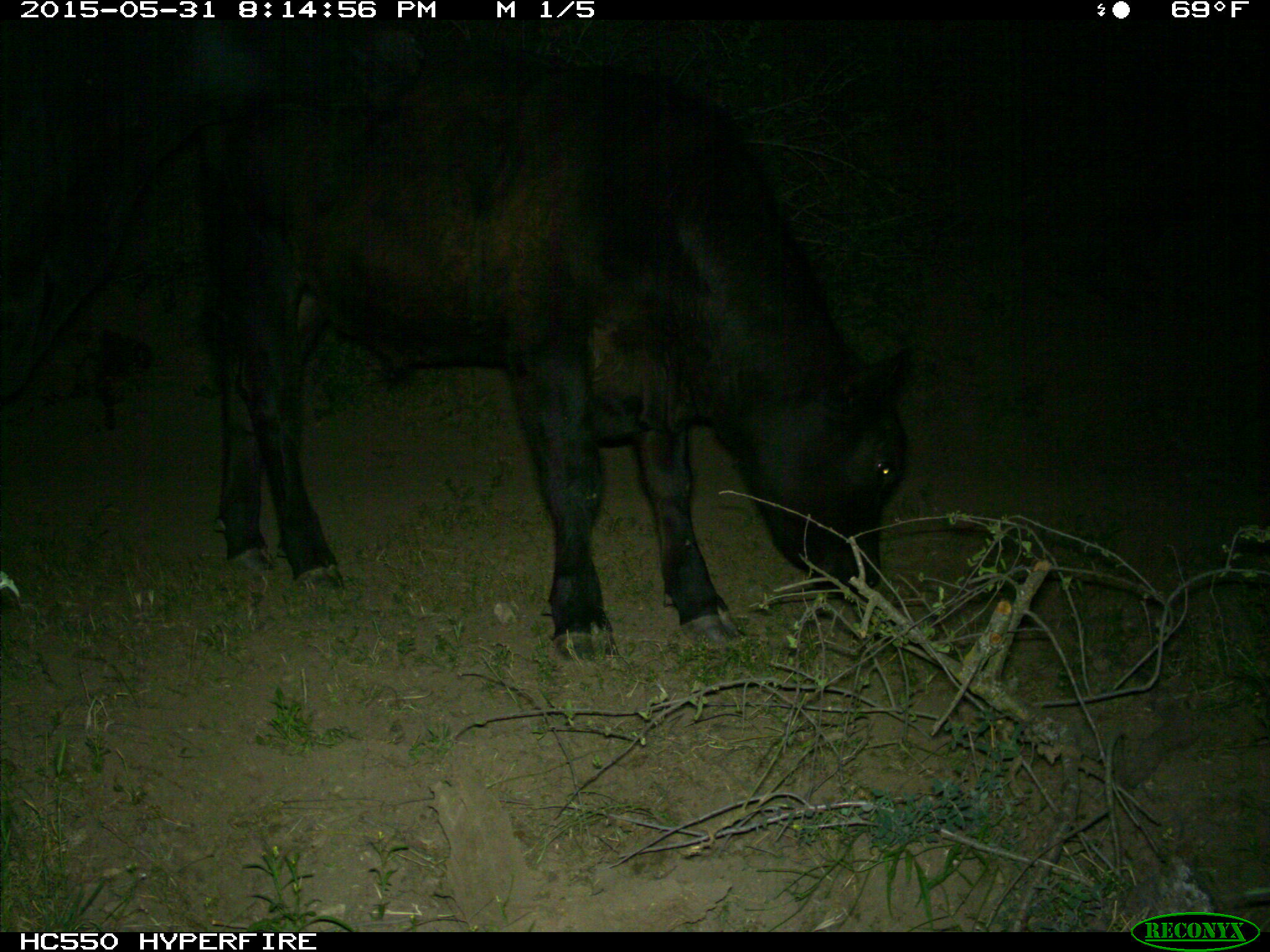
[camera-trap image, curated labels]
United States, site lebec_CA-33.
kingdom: Animalia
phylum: Chordata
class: Mammalia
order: Artiodactyla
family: Bovidae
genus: Bos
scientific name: Bos taurus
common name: domestic cow